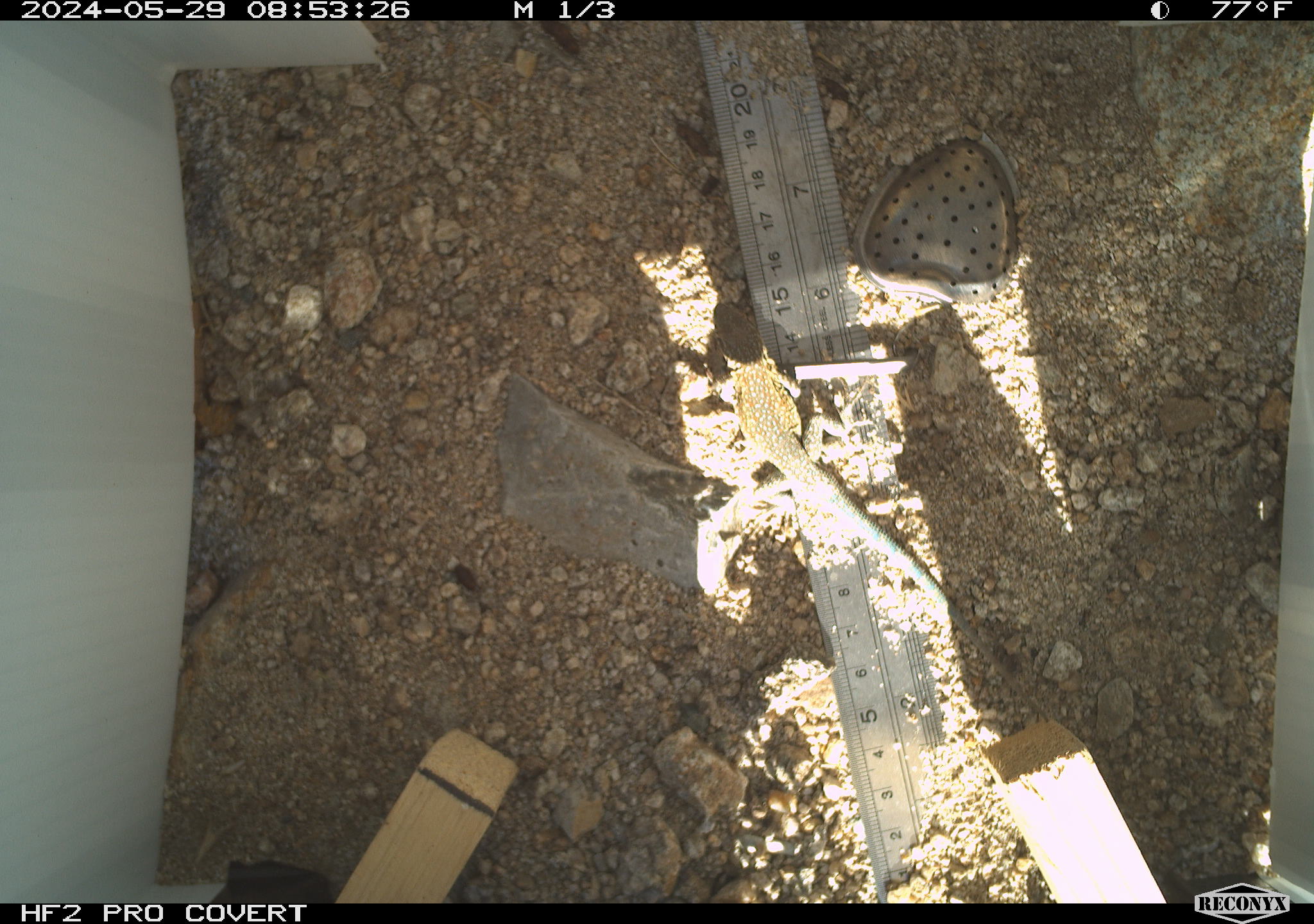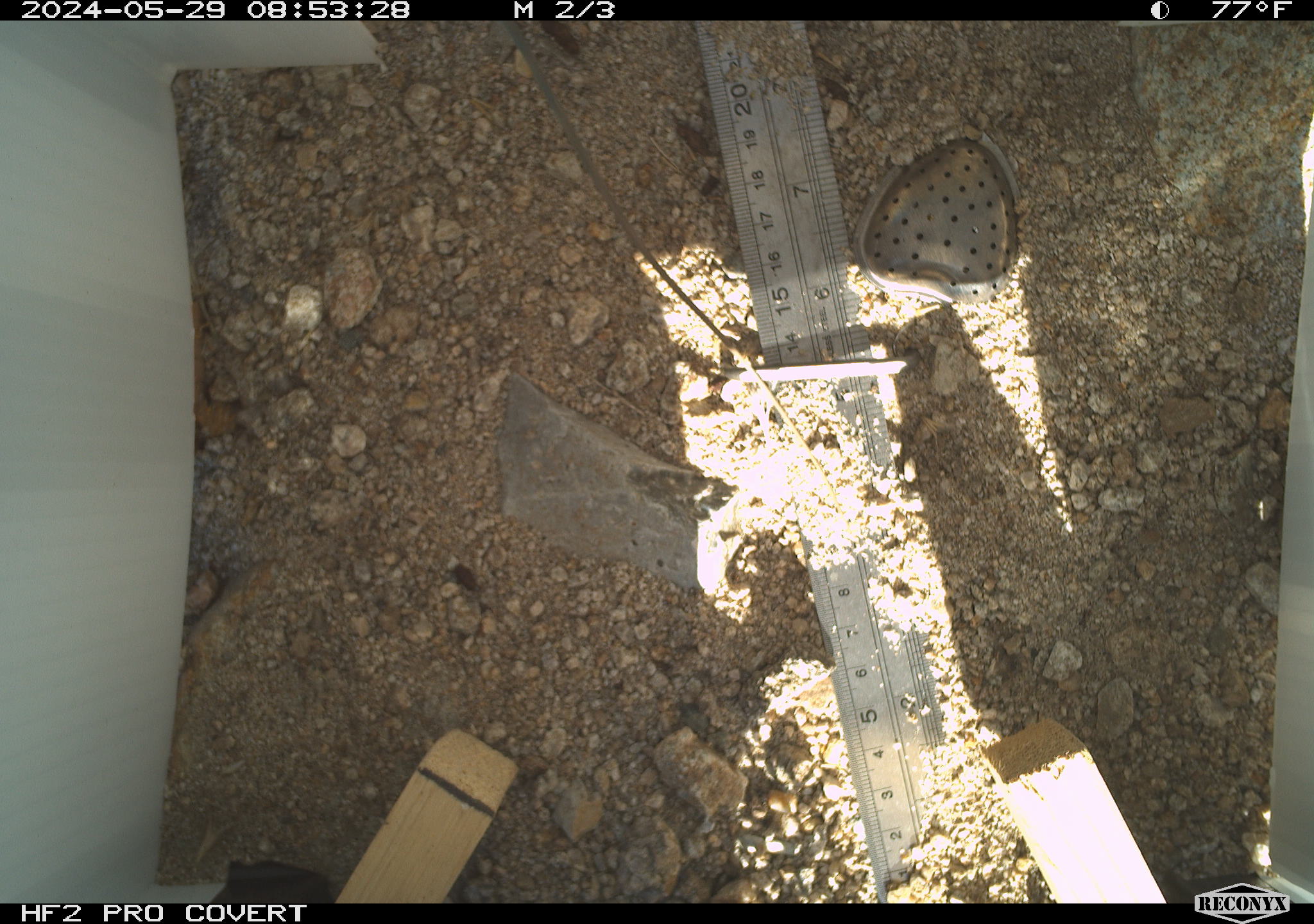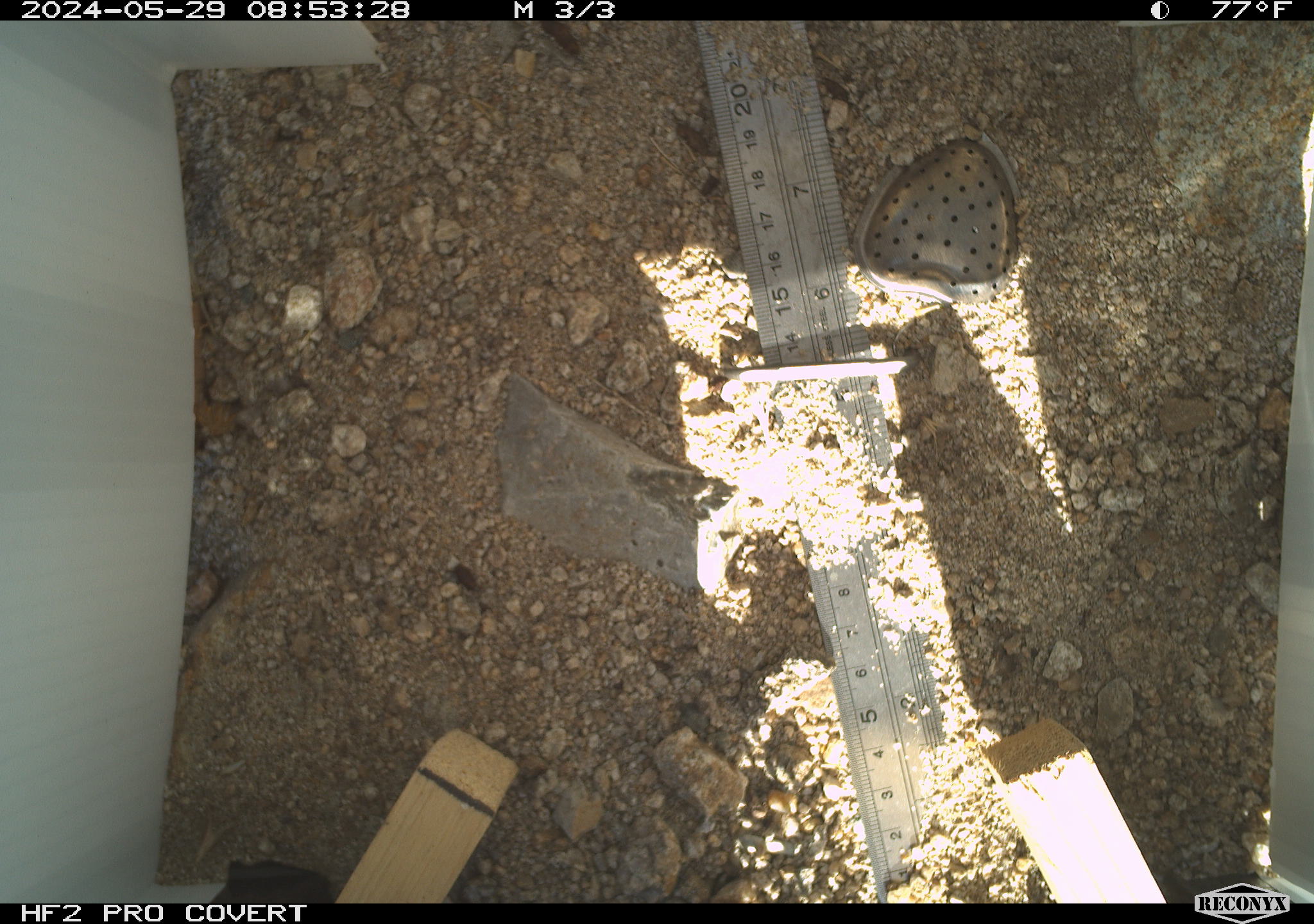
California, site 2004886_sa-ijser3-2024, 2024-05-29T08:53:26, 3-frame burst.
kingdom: Animalia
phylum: Chordata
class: Reptilia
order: Squamata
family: Phrynosomatidae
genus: Uta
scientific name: Uta stansburiana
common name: common side-blotched lizard